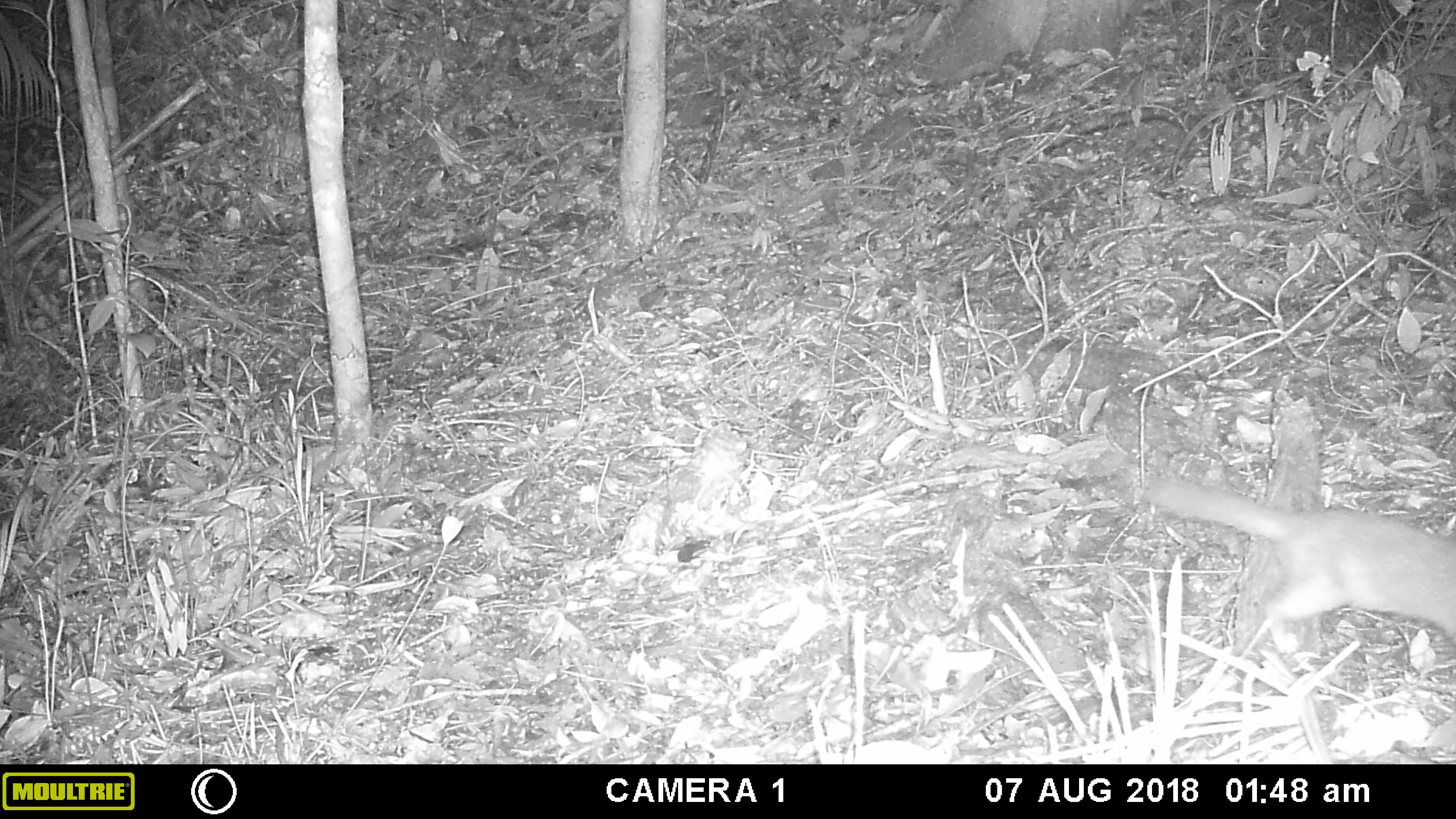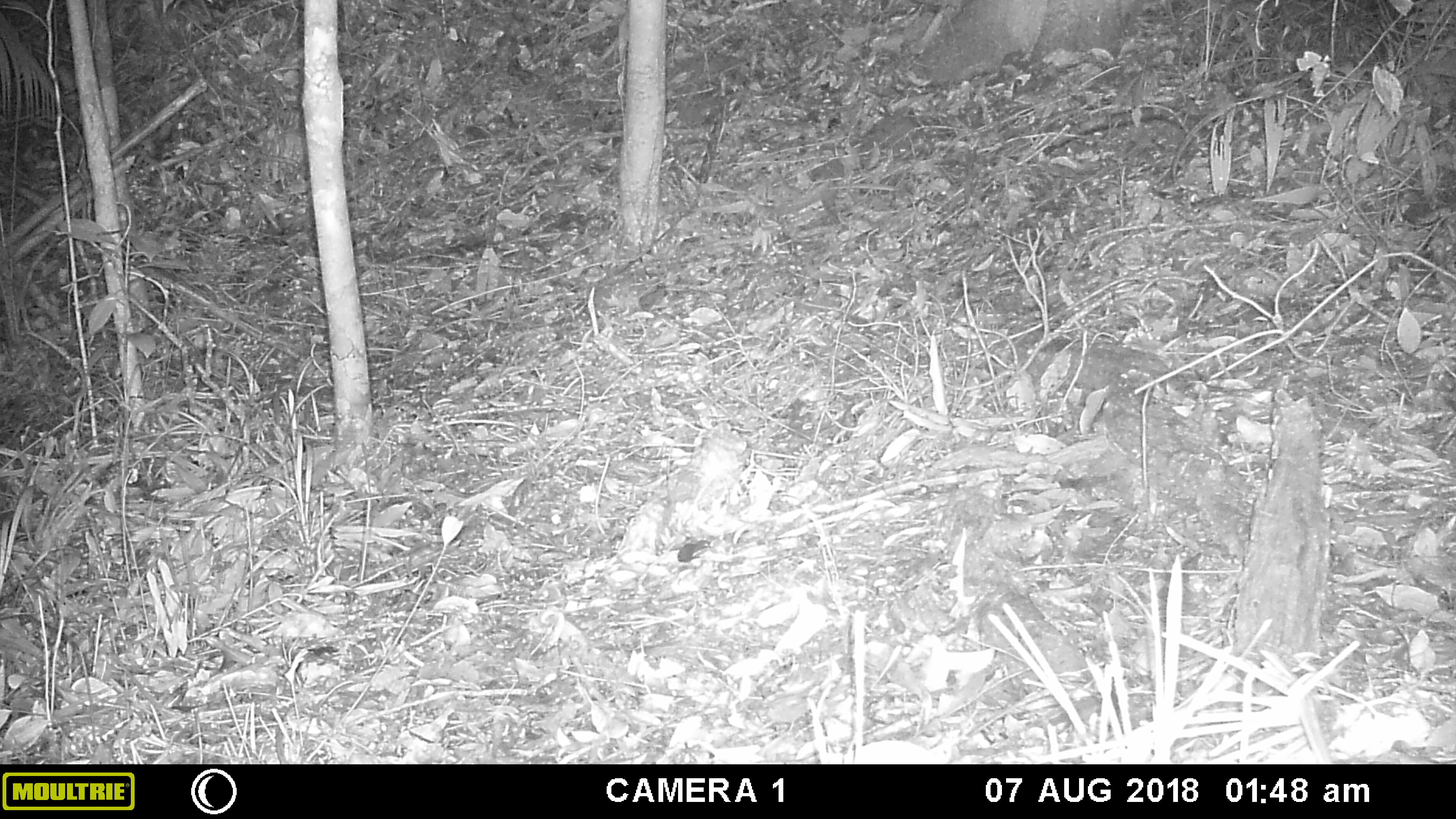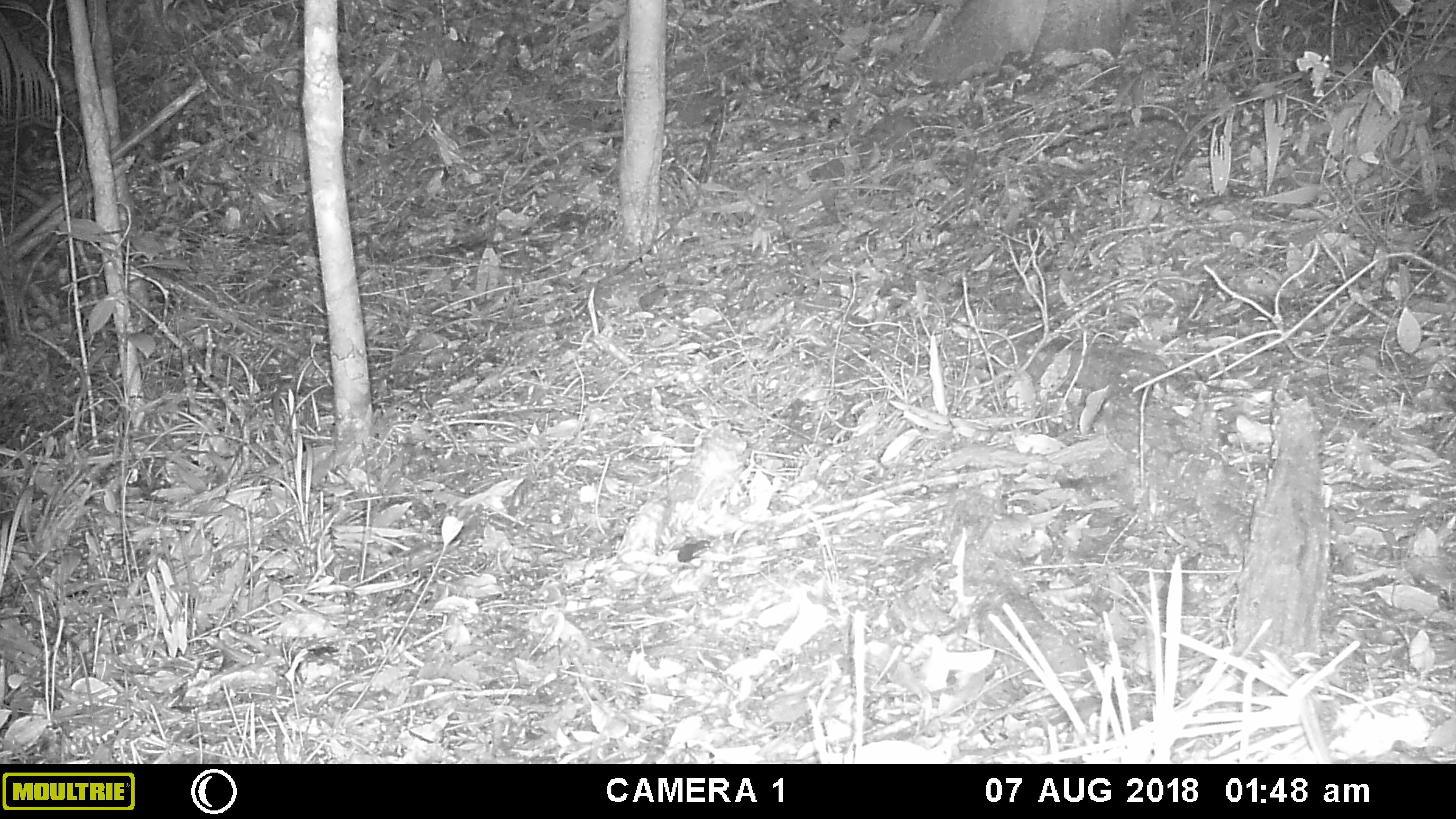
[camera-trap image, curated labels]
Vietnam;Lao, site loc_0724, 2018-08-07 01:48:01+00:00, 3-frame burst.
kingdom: Animalia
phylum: Chordata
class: Mammalia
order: Carnivora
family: Mustelidae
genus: Melogale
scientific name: Melogale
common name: ferret badger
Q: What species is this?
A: Ferret badger (Melogale).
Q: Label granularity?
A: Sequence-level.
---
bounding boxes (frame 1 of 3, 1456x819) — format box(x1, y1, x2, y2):
ferret badger: box(1139, 476, 1456, 657)